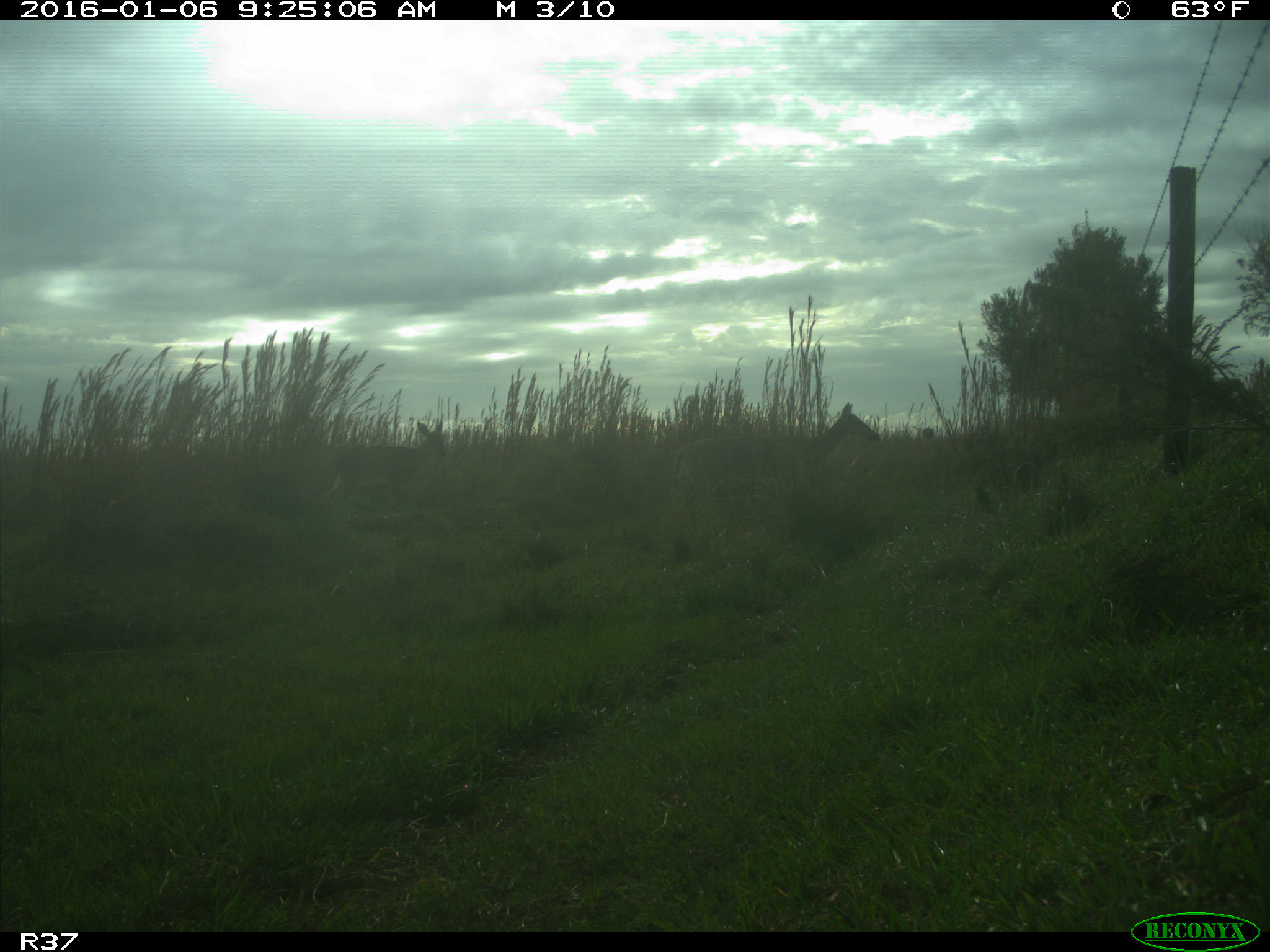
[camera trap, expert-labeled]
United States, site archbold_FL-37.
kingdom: Animalia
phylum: Chordata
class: Mammalia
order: Artiodactyla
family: Cervidae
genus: Odocoileus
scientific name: Odocoileus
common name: deer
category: unidentified deer